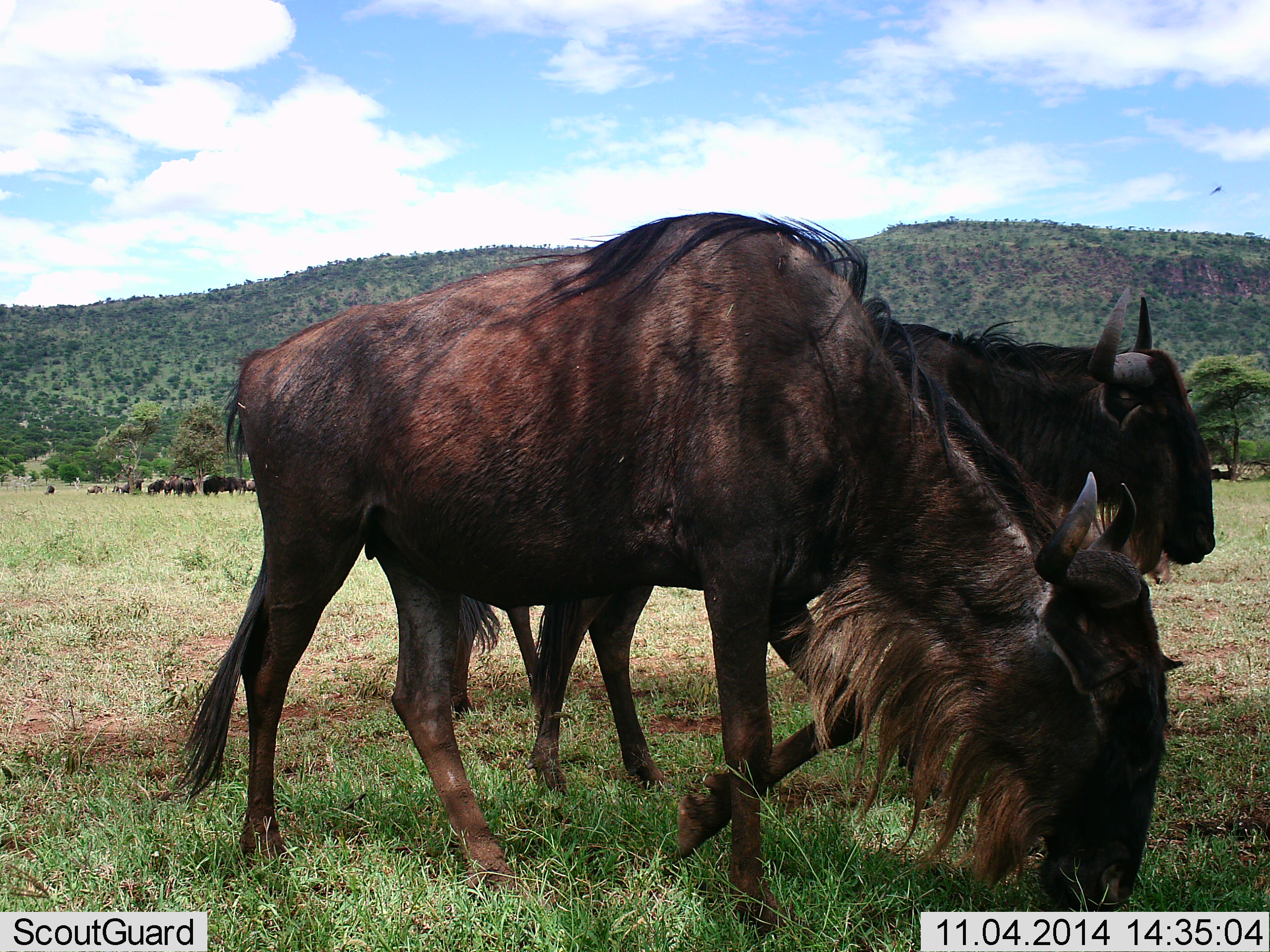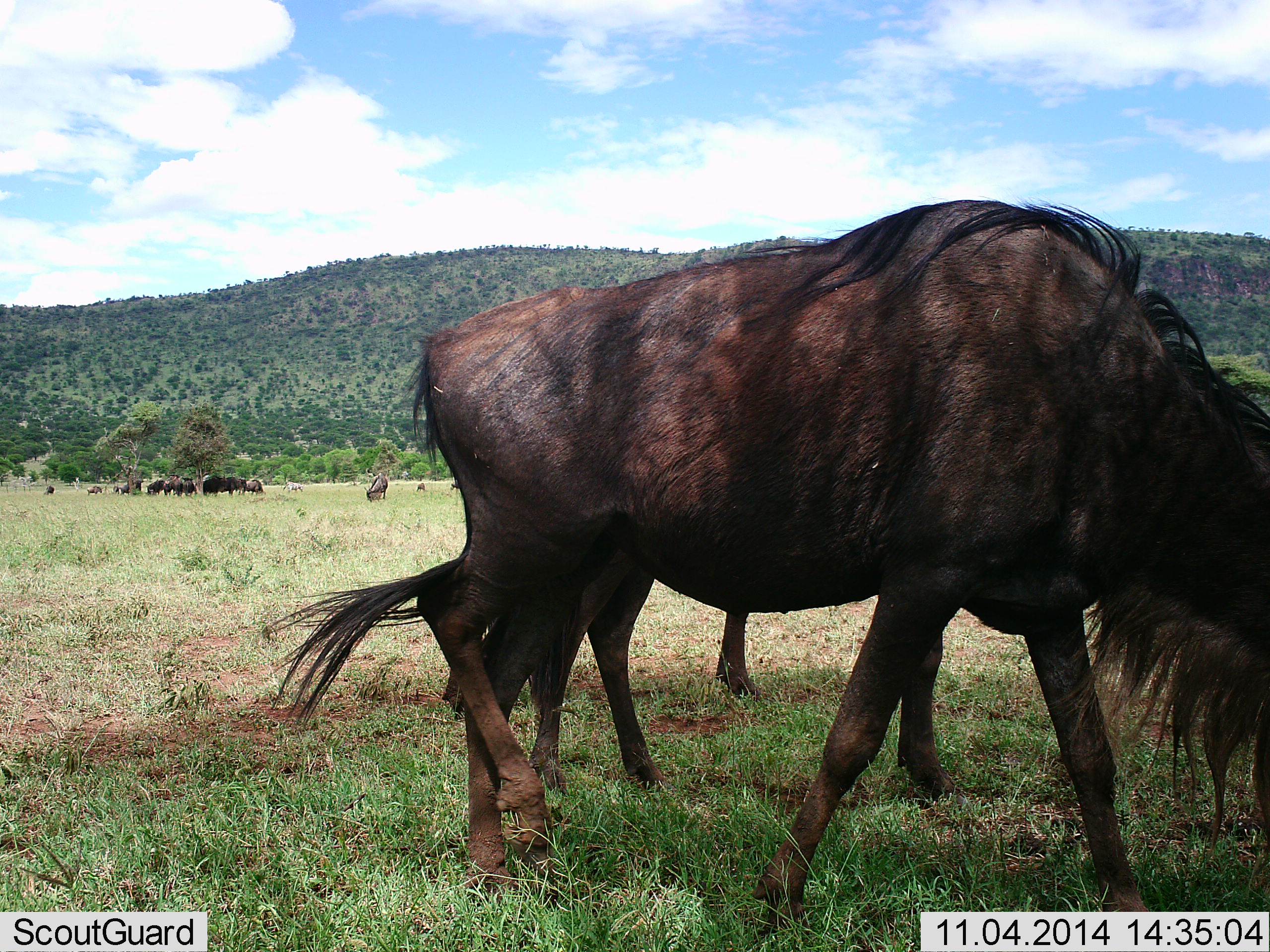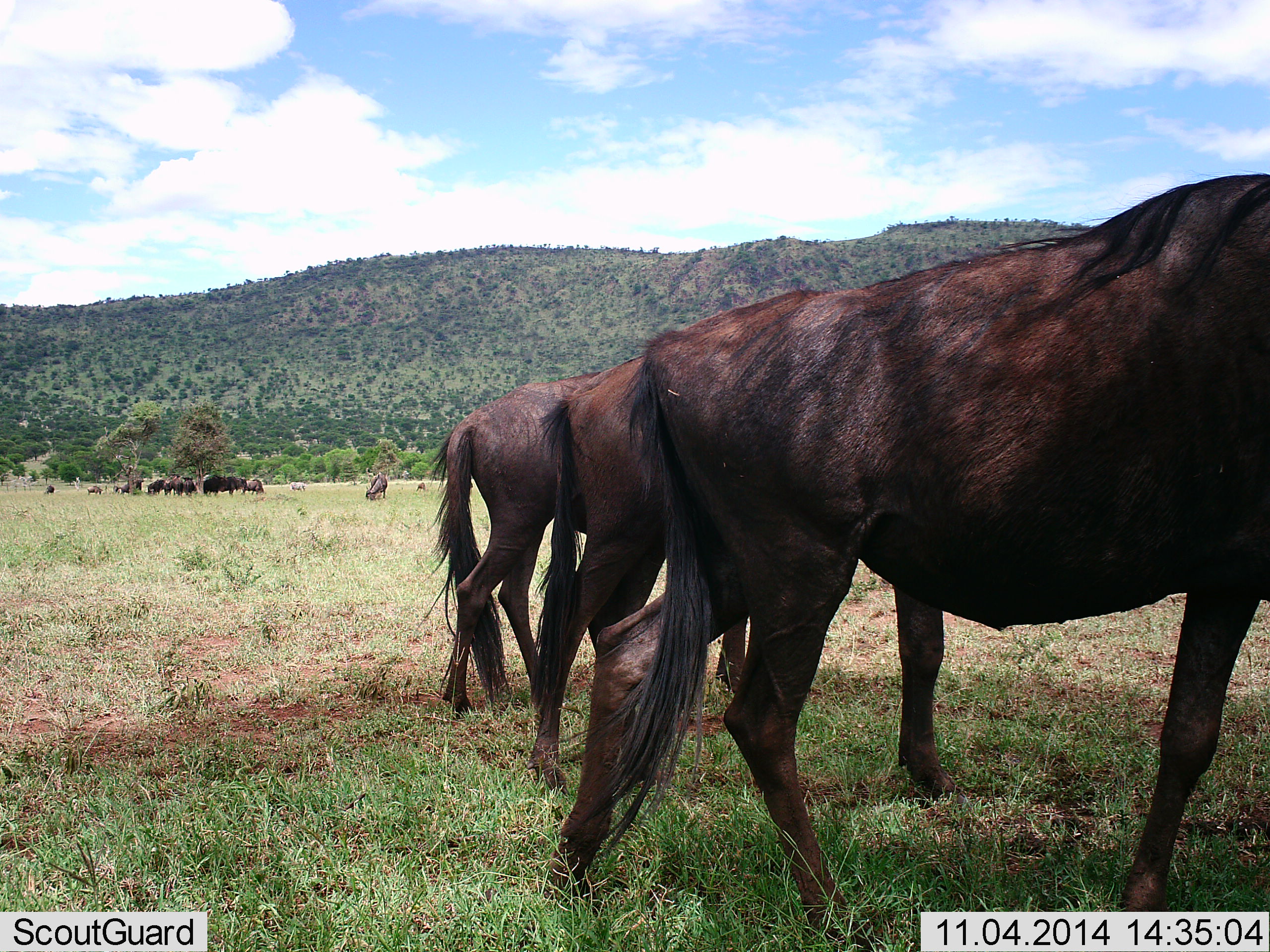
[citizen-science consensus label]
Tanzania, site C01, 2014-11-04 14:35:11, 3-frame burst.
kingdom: Animalia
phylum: Chordata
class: Mammalia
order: Artiodactyla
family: Bovidae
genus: Connochaetes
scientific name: Connochaetes taurinus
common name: blue wildebeest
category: wildebeest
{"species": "wildebeest (blue wildebeest) (Connochaetes taurinus)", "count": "11-50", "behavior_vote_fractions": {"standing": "27%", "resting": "9%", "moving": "64%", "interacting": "9%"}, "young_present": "0%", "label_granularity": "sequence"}